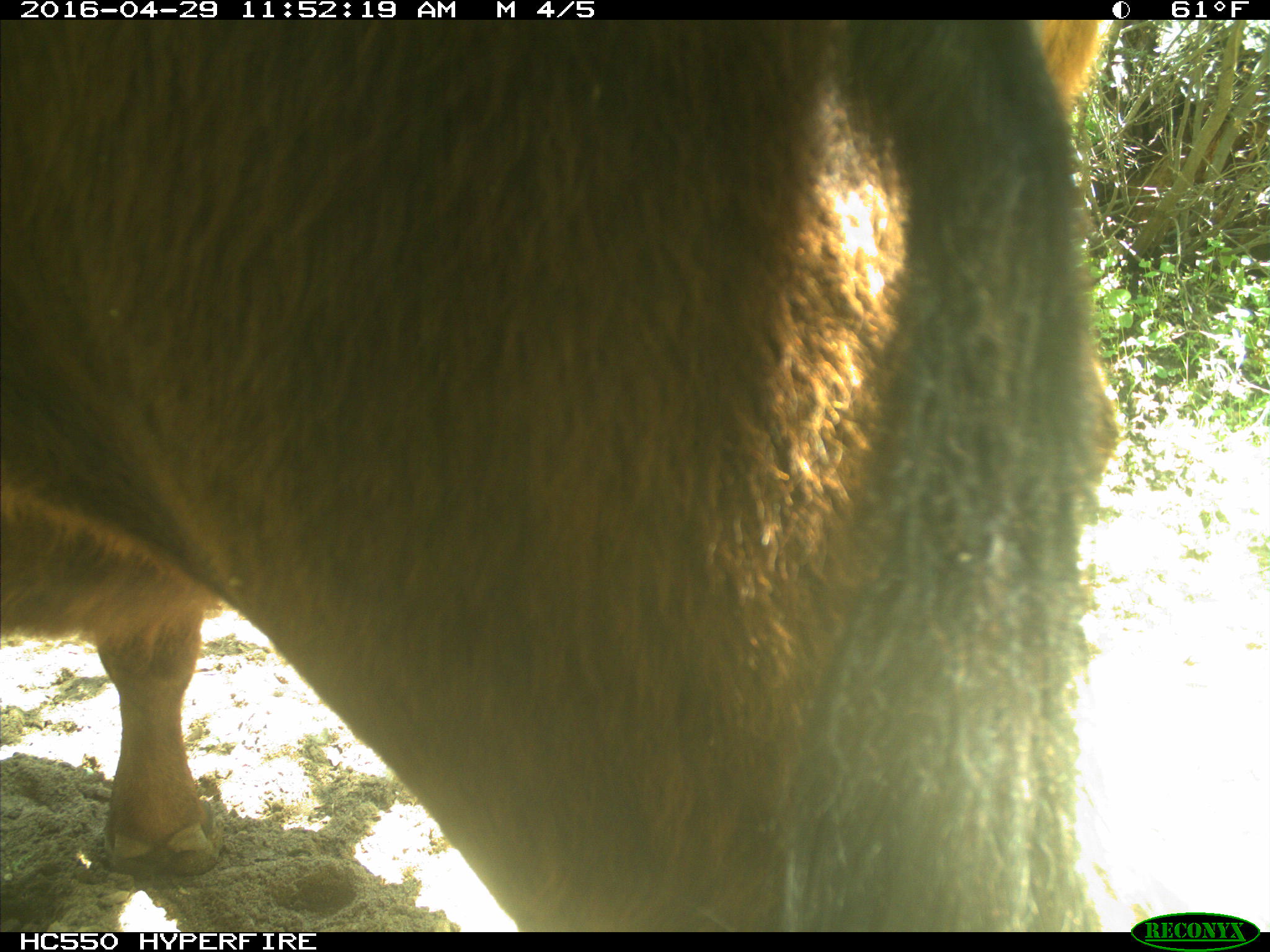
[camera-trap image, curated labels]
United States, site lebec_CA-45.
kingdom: Animalia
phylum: Chordata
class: Mammalia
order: Artiodactyla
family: Bovidae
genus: Bos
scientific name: Bos taurus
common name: domestic cow